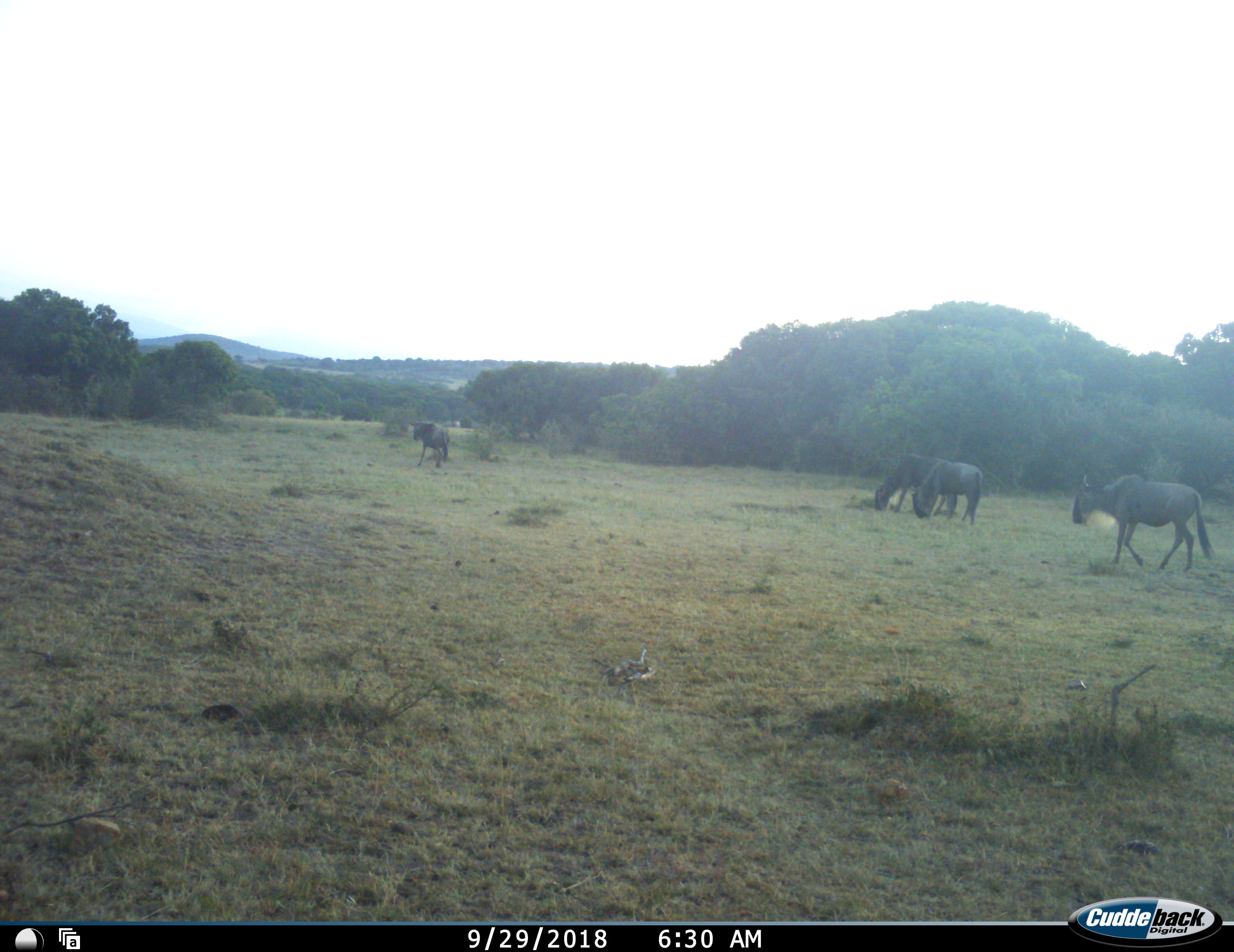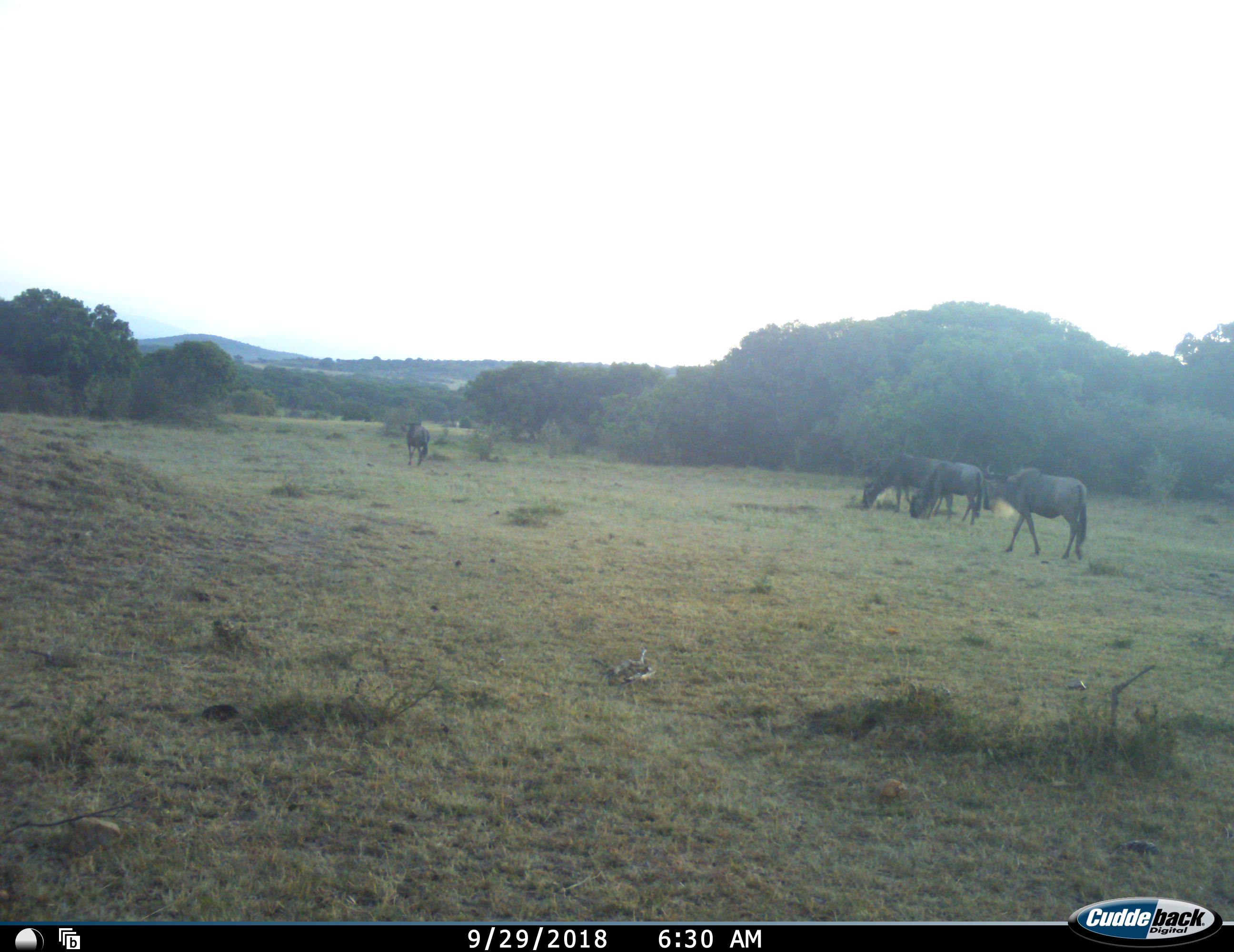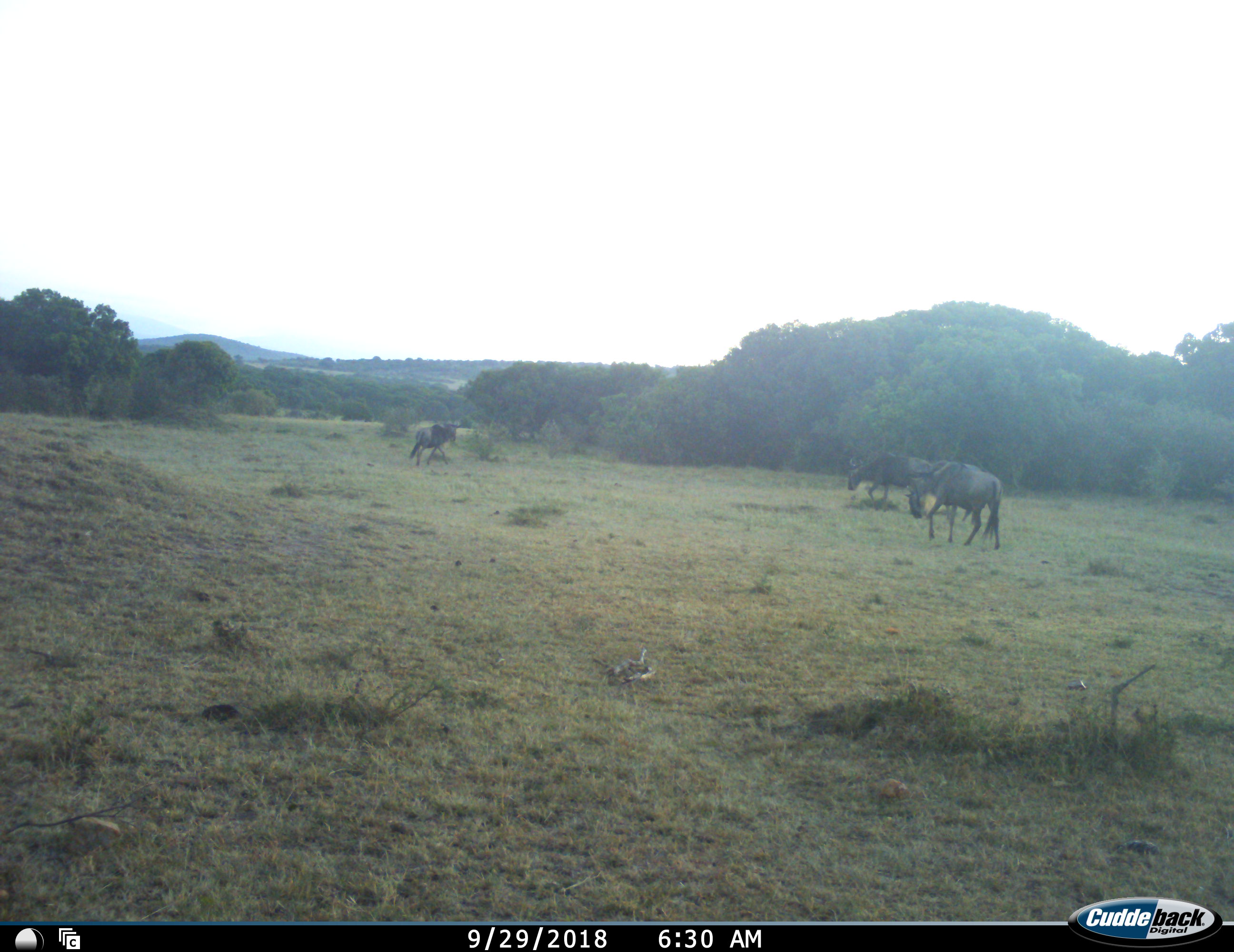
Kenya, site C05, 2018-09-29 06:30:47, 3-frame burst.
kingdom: Animalia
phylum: Chordata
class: Mammalia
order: Artiodactyla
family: Bovidae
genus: Connochaetes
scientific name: Connochaetes taurinus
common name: common wildebeest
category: wildebeest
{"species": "wildebeest (common wildebeest) (Connochaetes taurinus)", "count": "4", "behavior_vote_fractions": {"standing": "11%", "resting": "0%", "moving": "100%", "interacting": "11%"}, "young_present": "0%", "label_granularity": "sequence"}